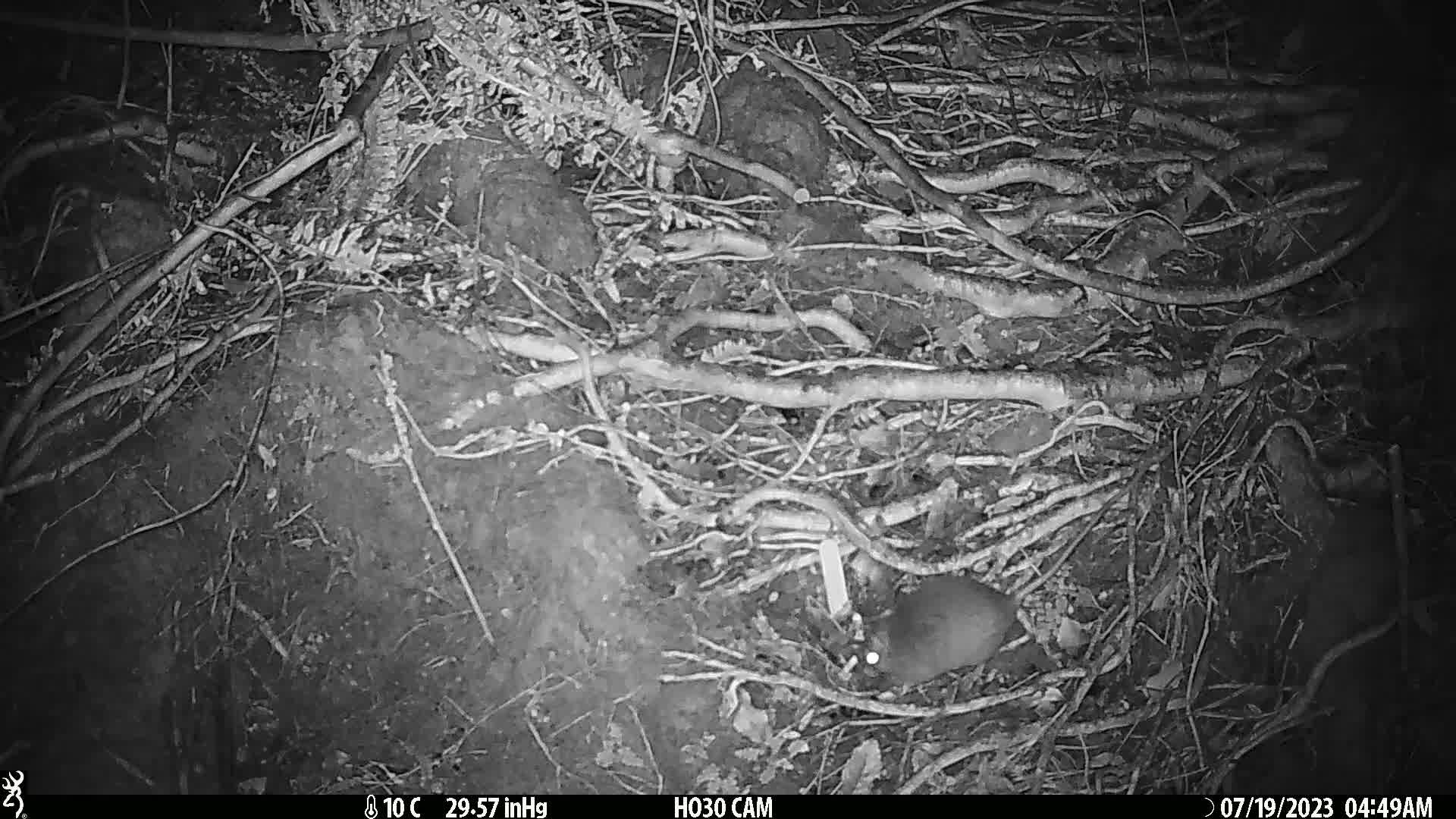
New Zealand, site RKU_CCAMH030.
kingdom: Animalia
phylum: Chordata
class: Mammalia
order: Rodentia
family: Muridae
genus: Rattus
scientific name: Rattus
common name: rat